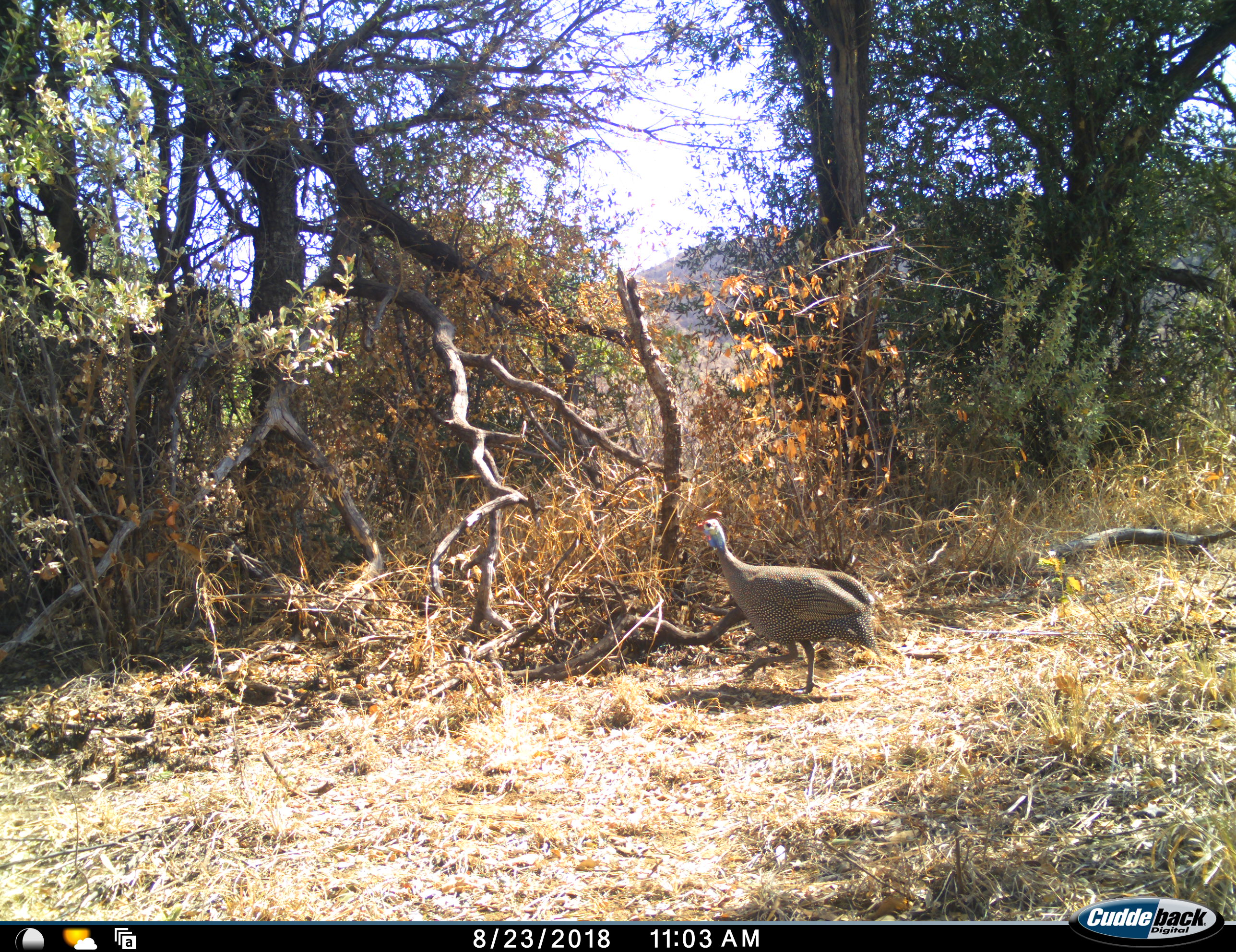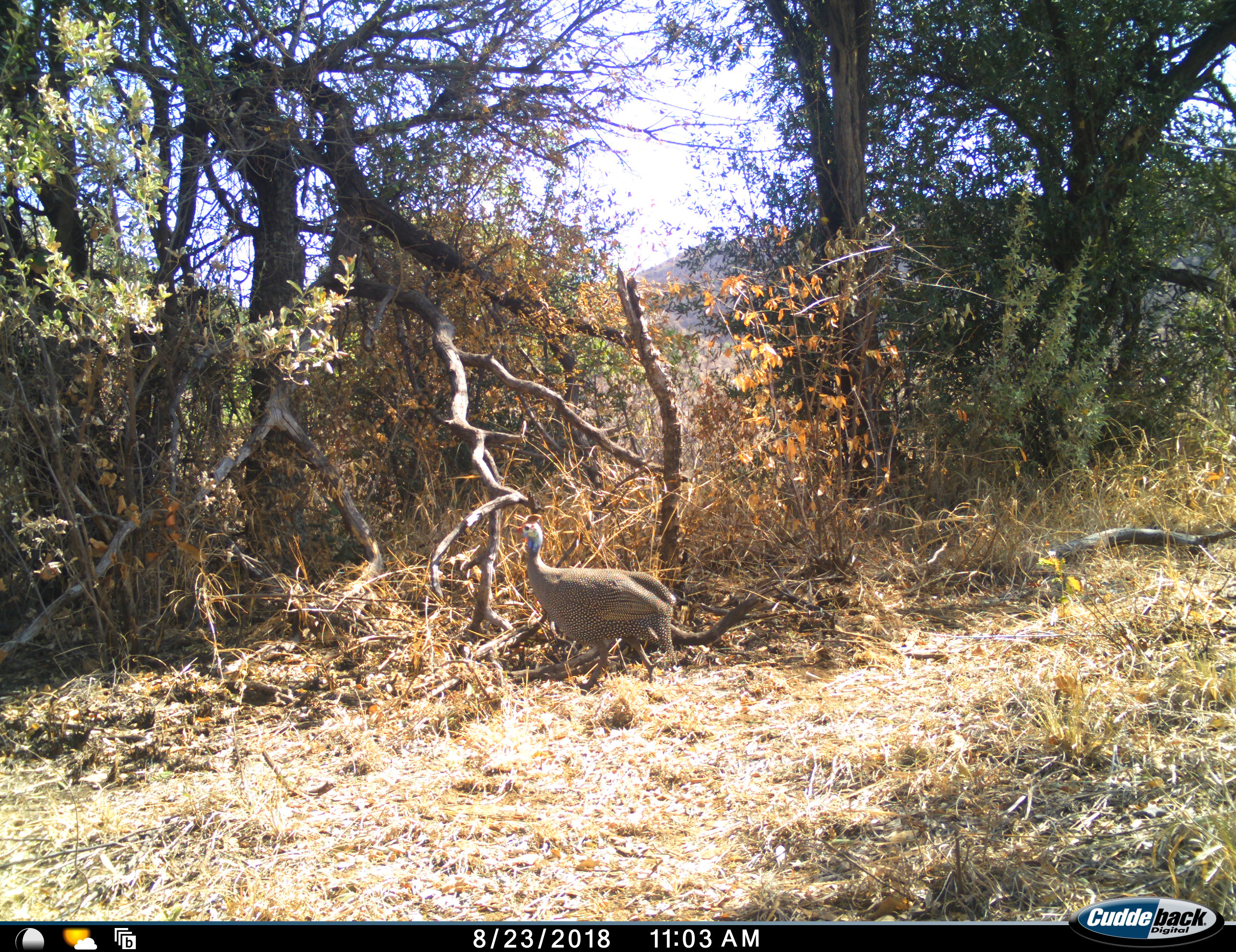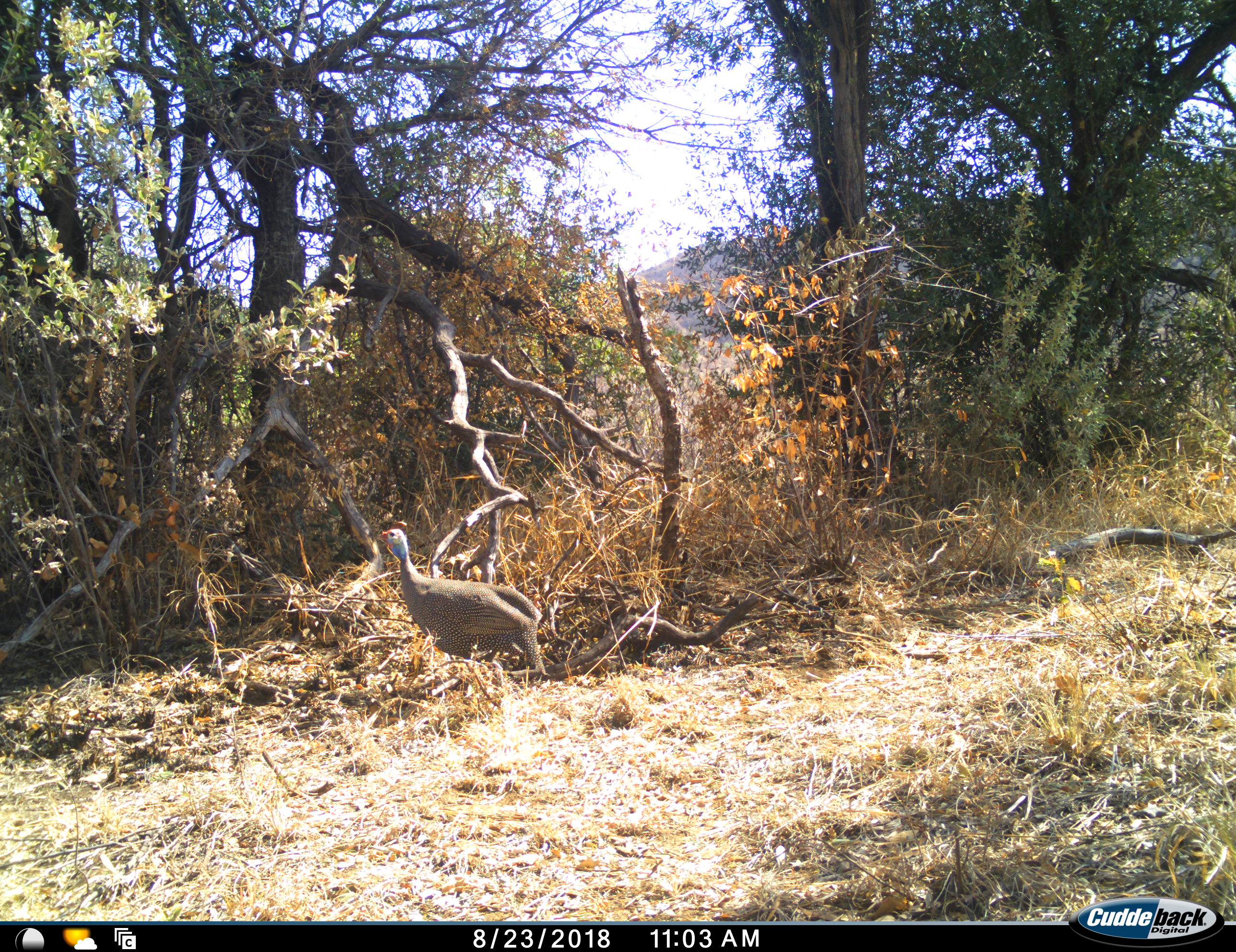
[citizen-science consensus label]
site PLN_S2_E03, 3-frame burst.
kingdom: Animalia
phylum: Chordata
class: Aves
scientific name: Aves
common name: bird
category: birdother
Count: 1.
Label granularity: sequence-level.